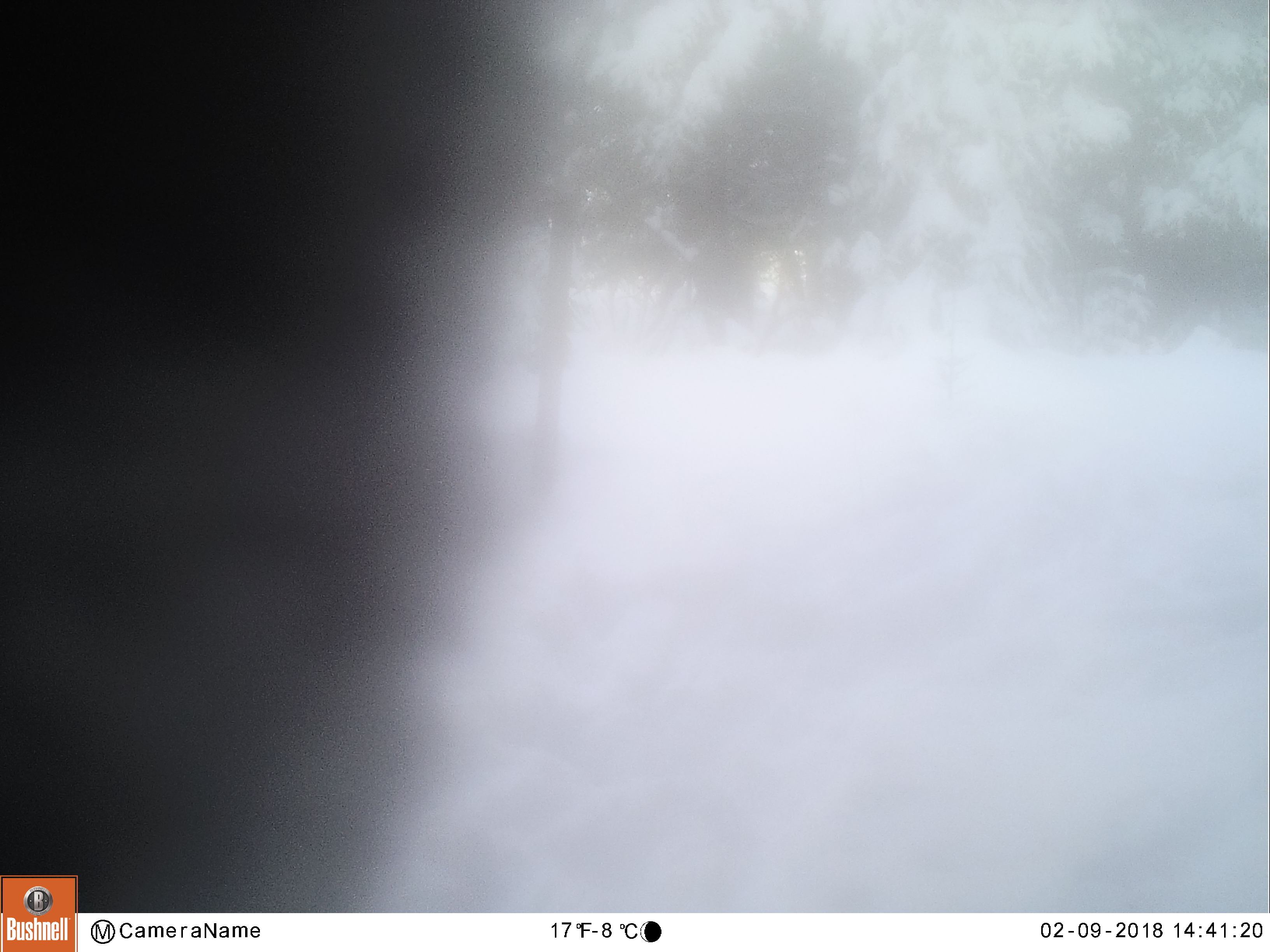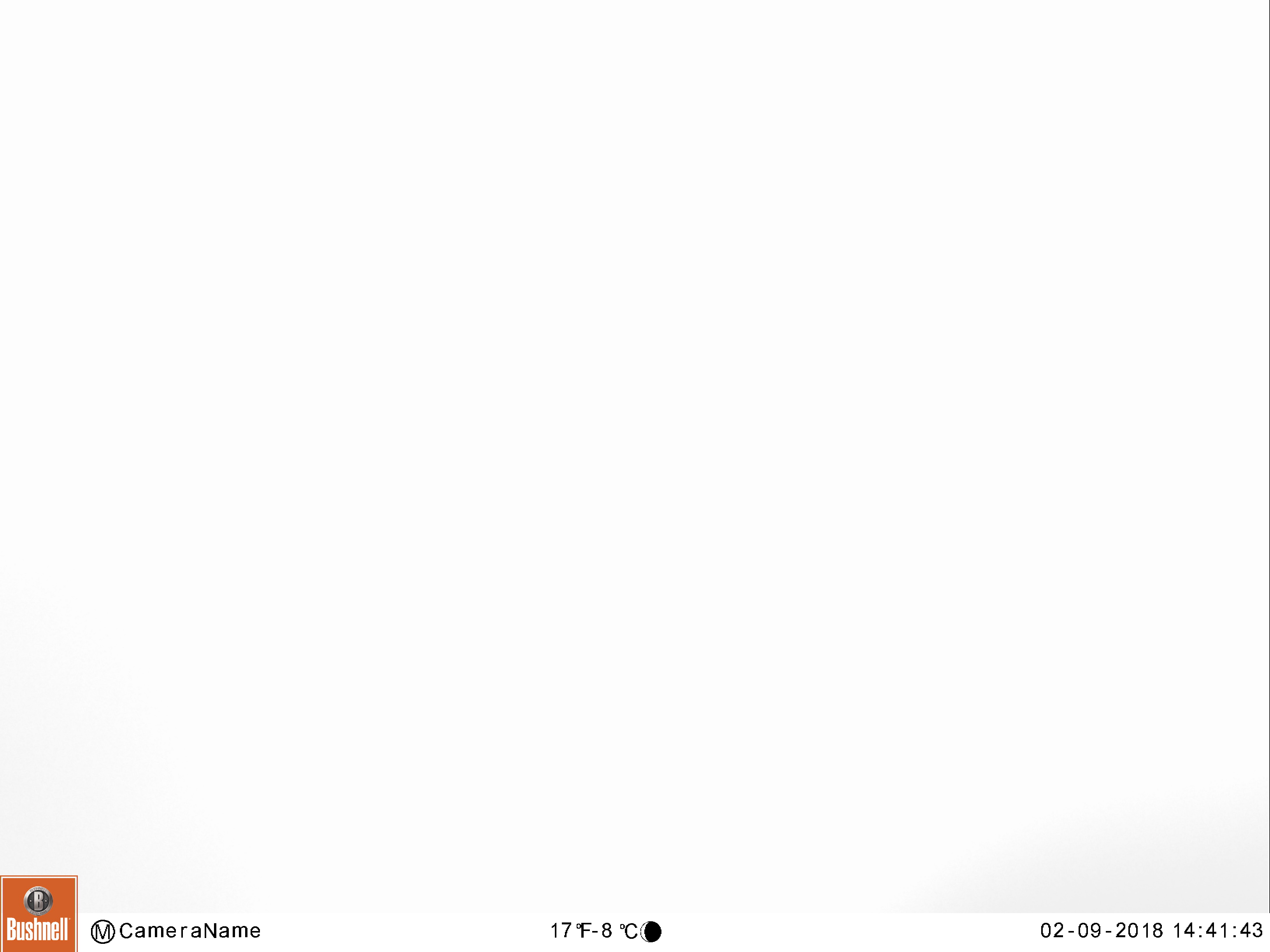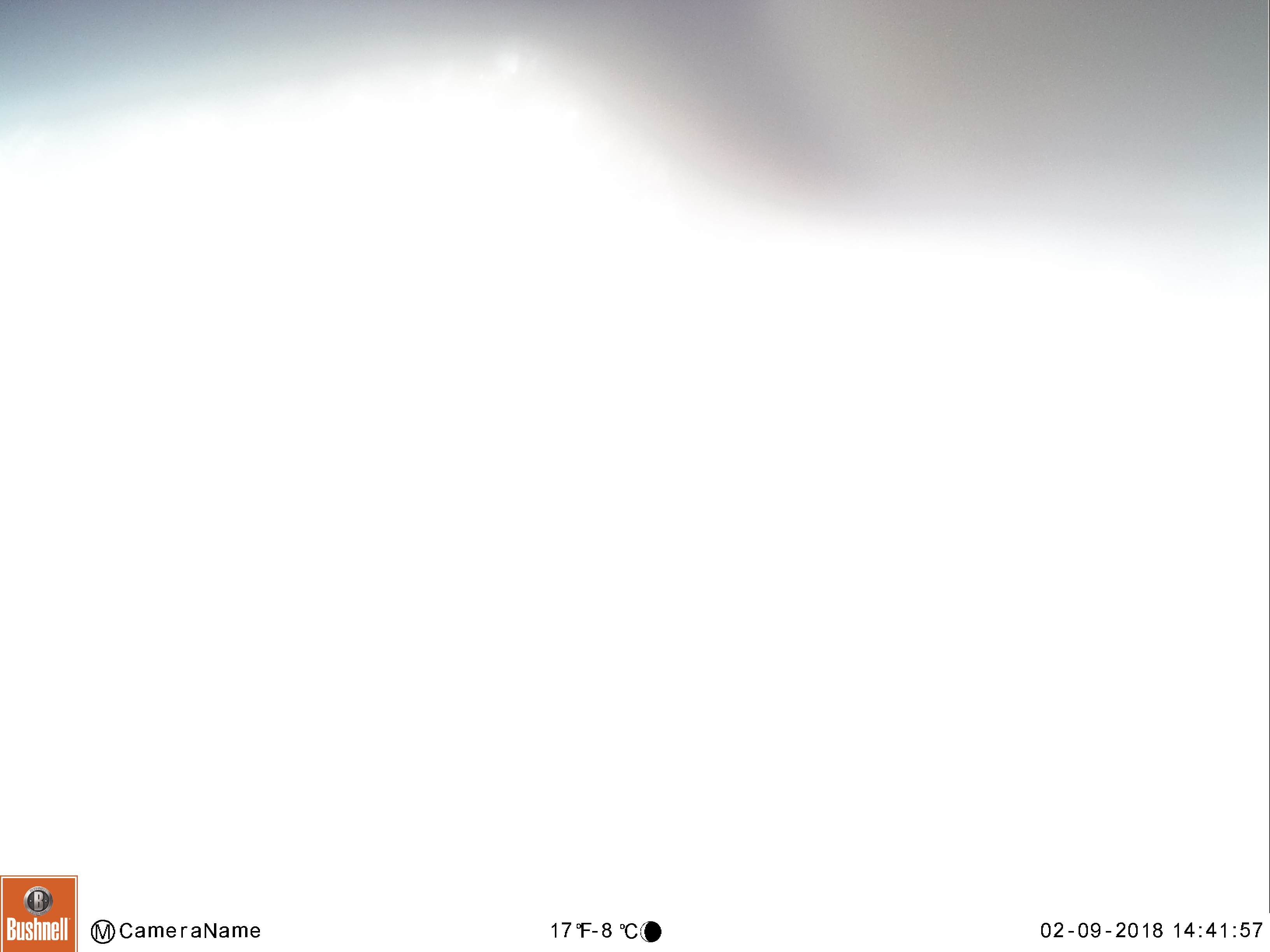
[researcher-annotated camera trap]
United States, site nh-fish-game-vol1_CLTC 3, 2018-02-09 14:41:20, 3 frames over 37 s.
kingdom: Animalia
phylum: Chordata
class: Mammalia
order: Artiodactyla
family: Cervidae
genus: Alces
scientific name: Alces alces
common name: moose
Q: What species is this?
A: Moose (Alces alces).